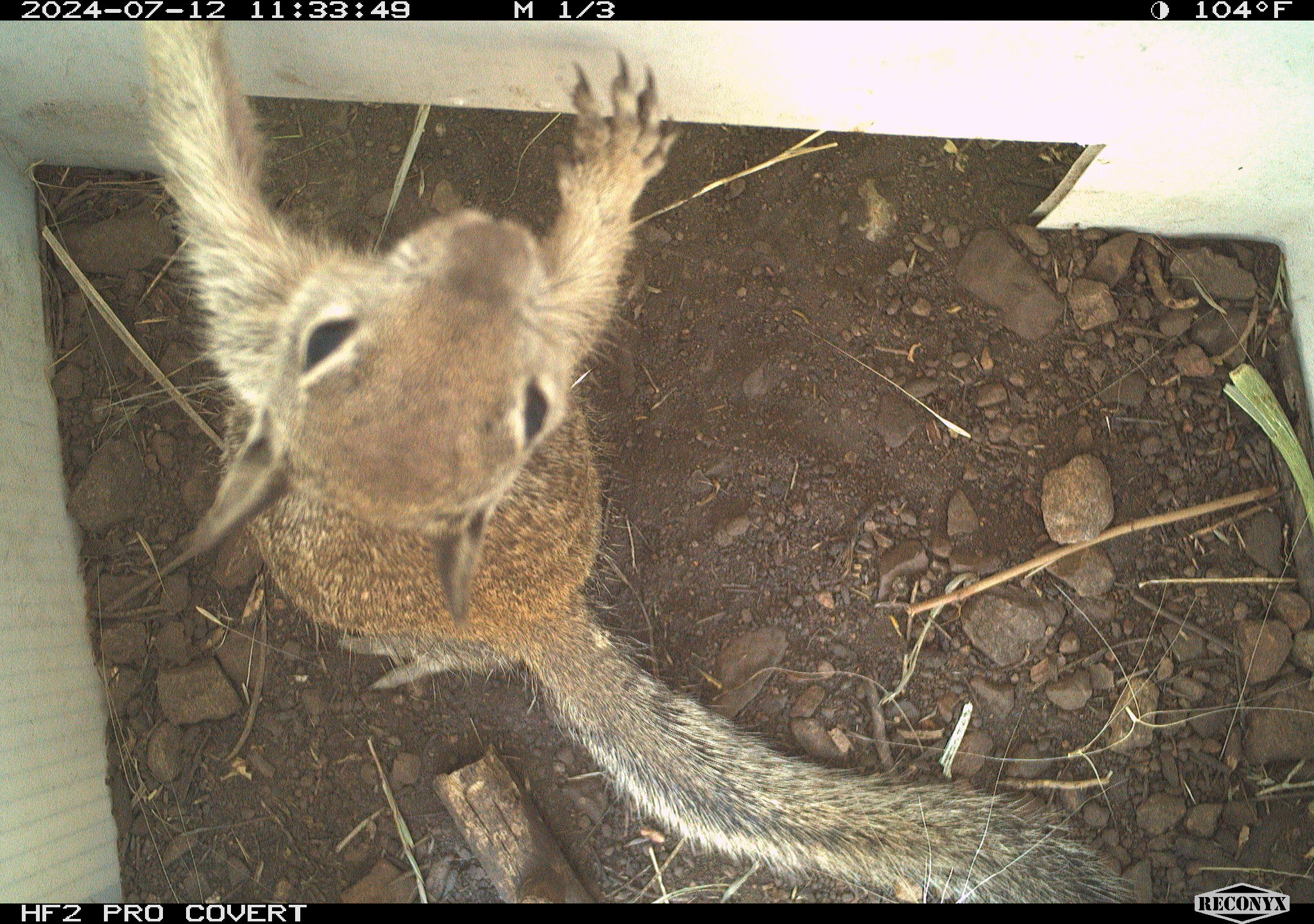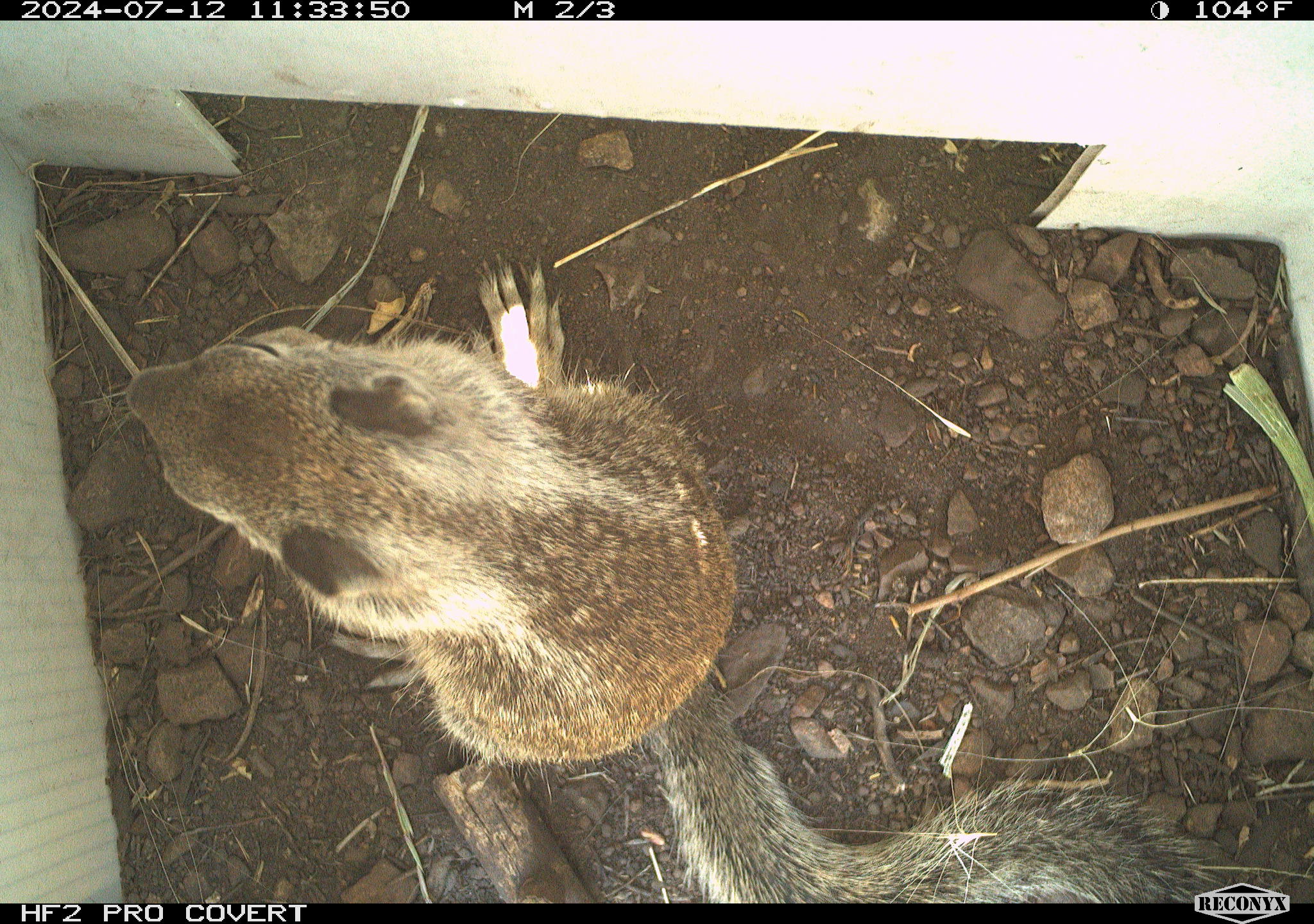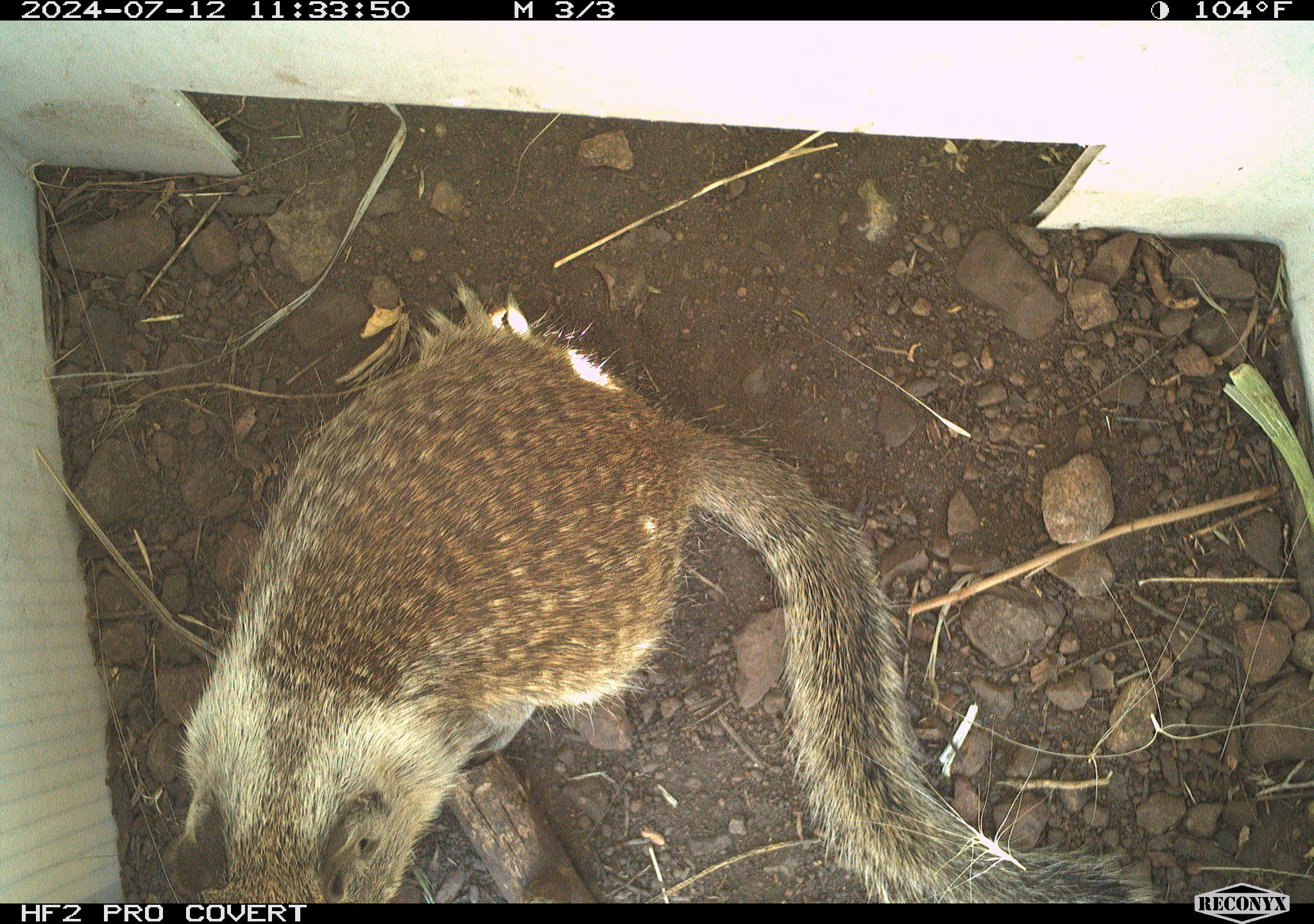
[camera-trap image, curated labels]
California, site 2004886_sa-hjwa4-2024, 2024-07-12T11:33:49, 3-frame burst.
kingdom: Animalia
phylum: Chordata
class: Mammalia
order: Rodentia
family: Sciuridae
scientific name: Sciuridae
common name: squirrels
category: sciuridae family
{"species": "sciuridae family (squirrels) (Sciuridae)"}